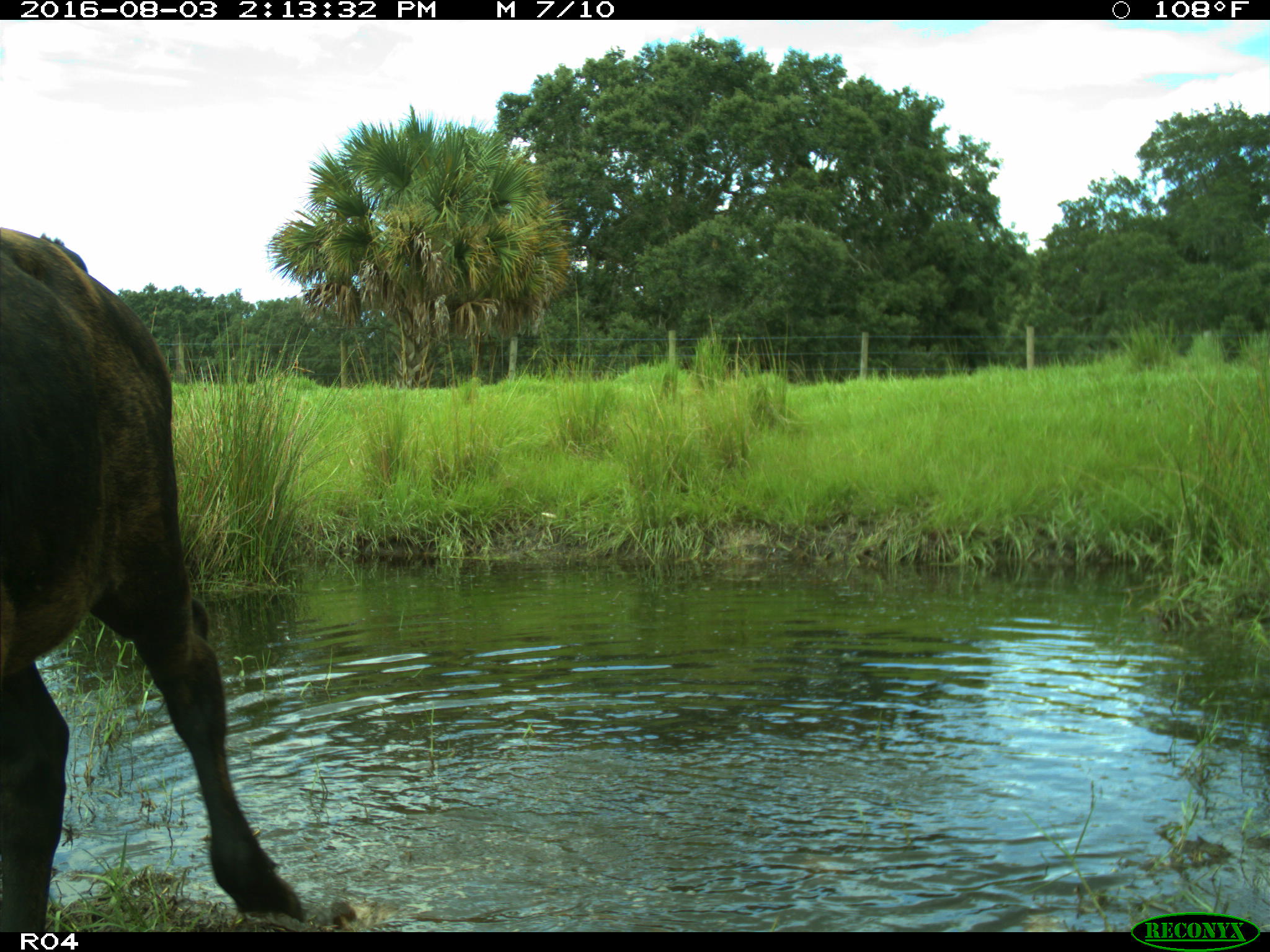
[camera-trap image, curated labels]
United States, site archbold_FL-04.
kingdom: Animalia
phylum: Chordata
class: Mammalia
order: Artiodactyla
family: Bovidae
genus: Bos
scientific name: Bos taurus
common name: domestic cow